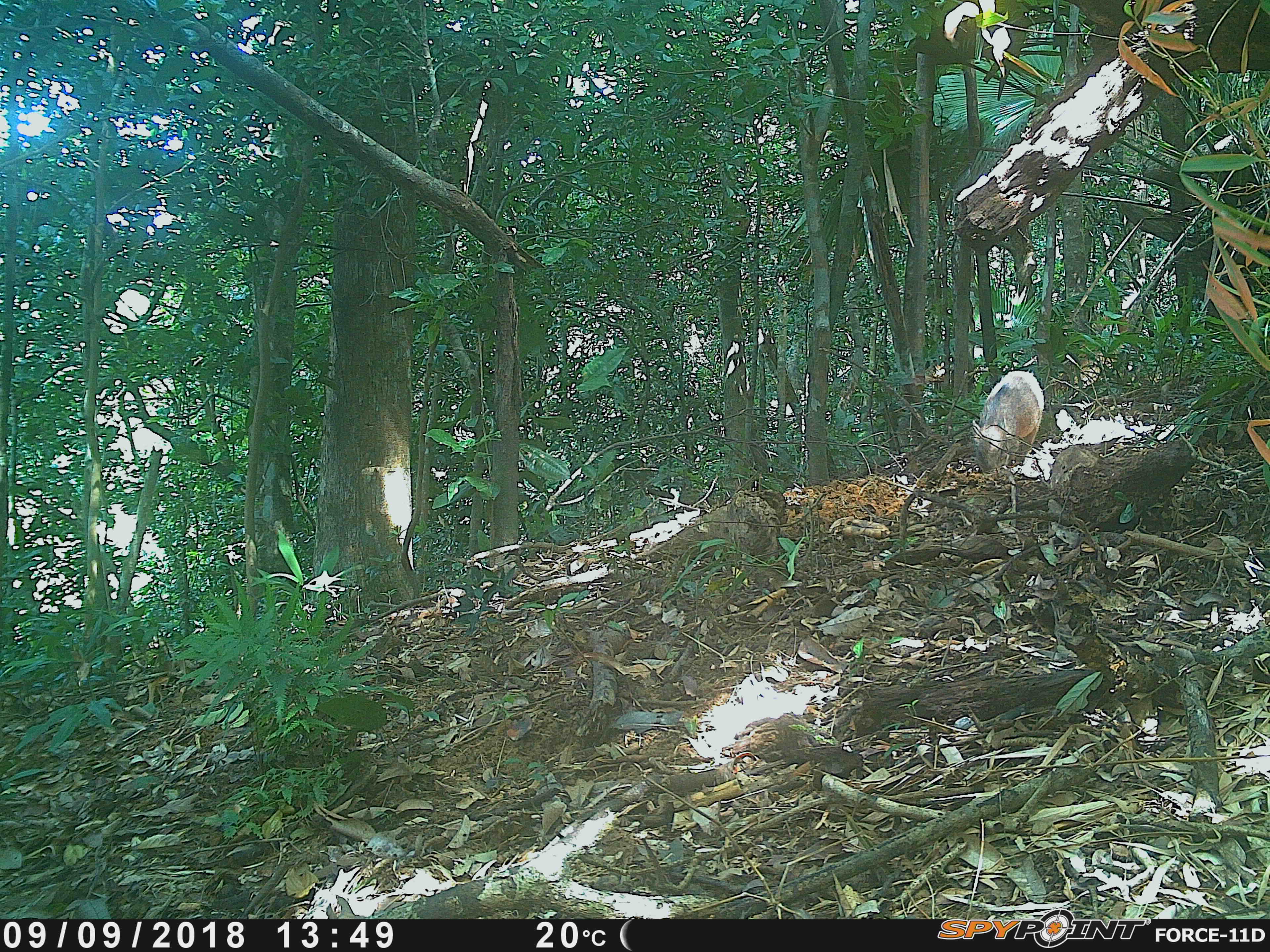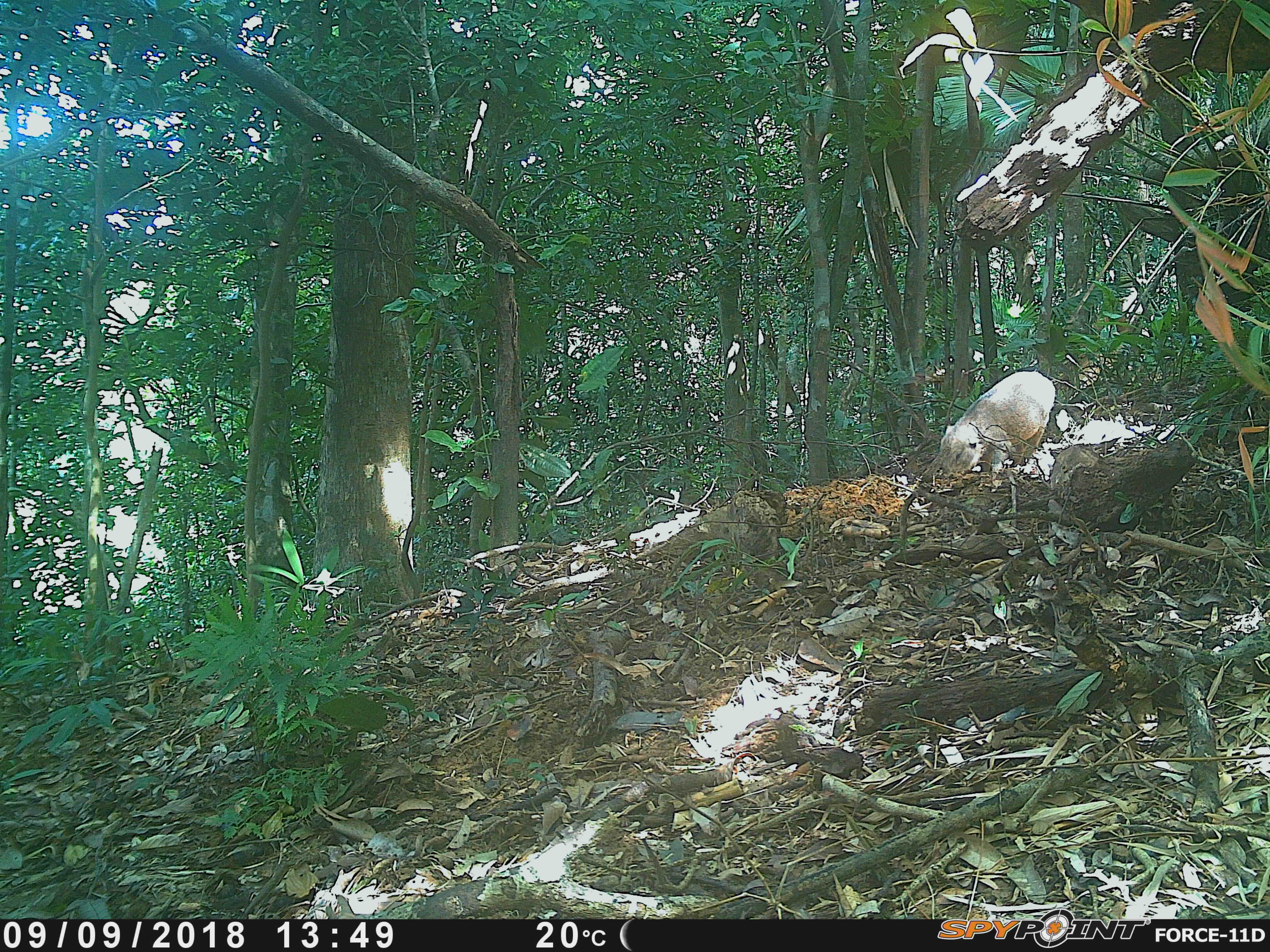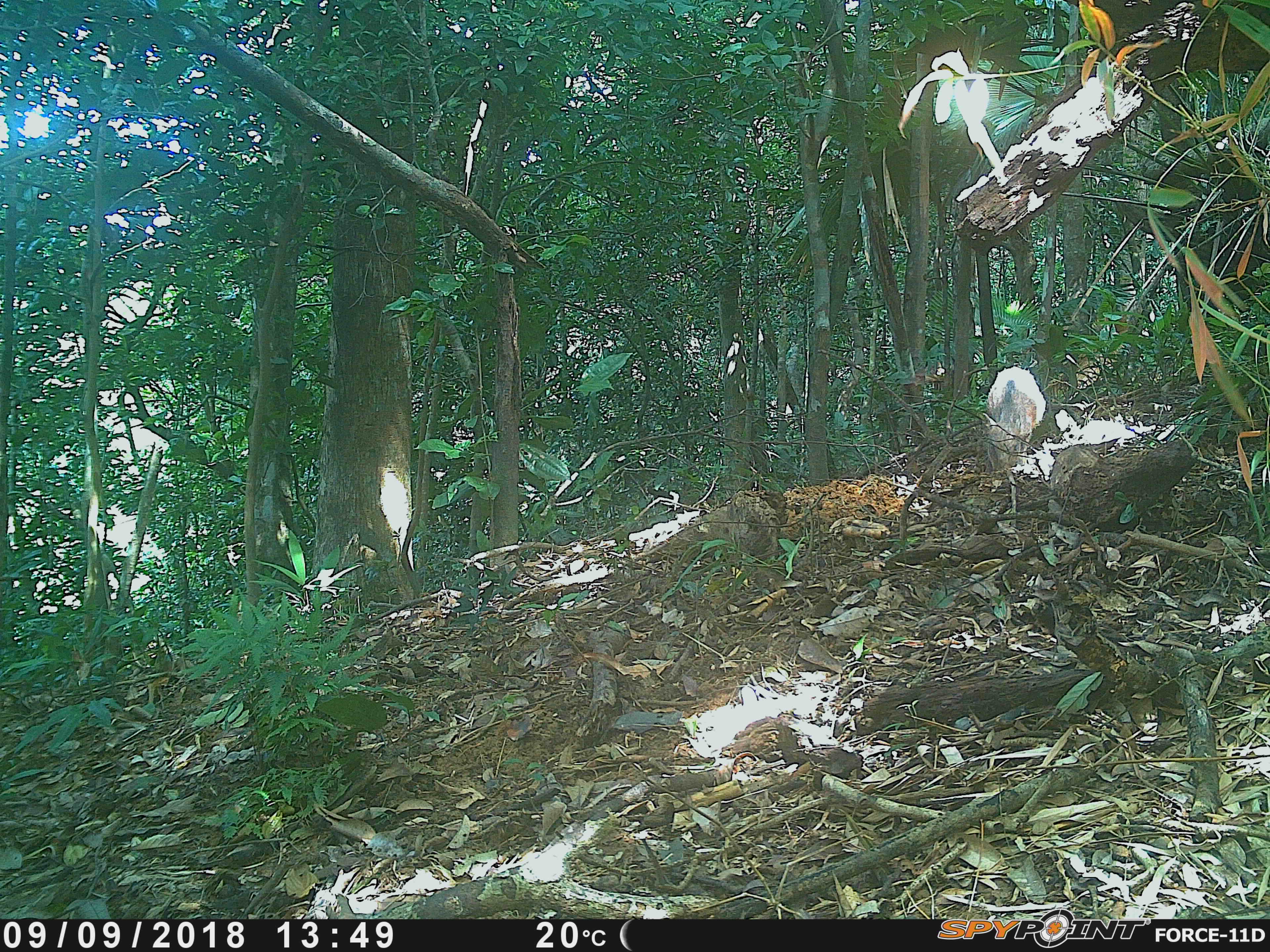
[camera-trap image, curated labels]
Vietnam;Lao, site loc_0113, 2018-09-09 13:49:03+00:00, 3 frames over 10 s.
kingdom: Animalia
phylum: Chordata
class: Mammalia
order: Artiodactyla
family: Suidae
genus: Sus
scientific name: Sus scrofa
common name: eurasian wild pig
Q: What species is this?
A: Eurasian wild pig (Sus scrofa).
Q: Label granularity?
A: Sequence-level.